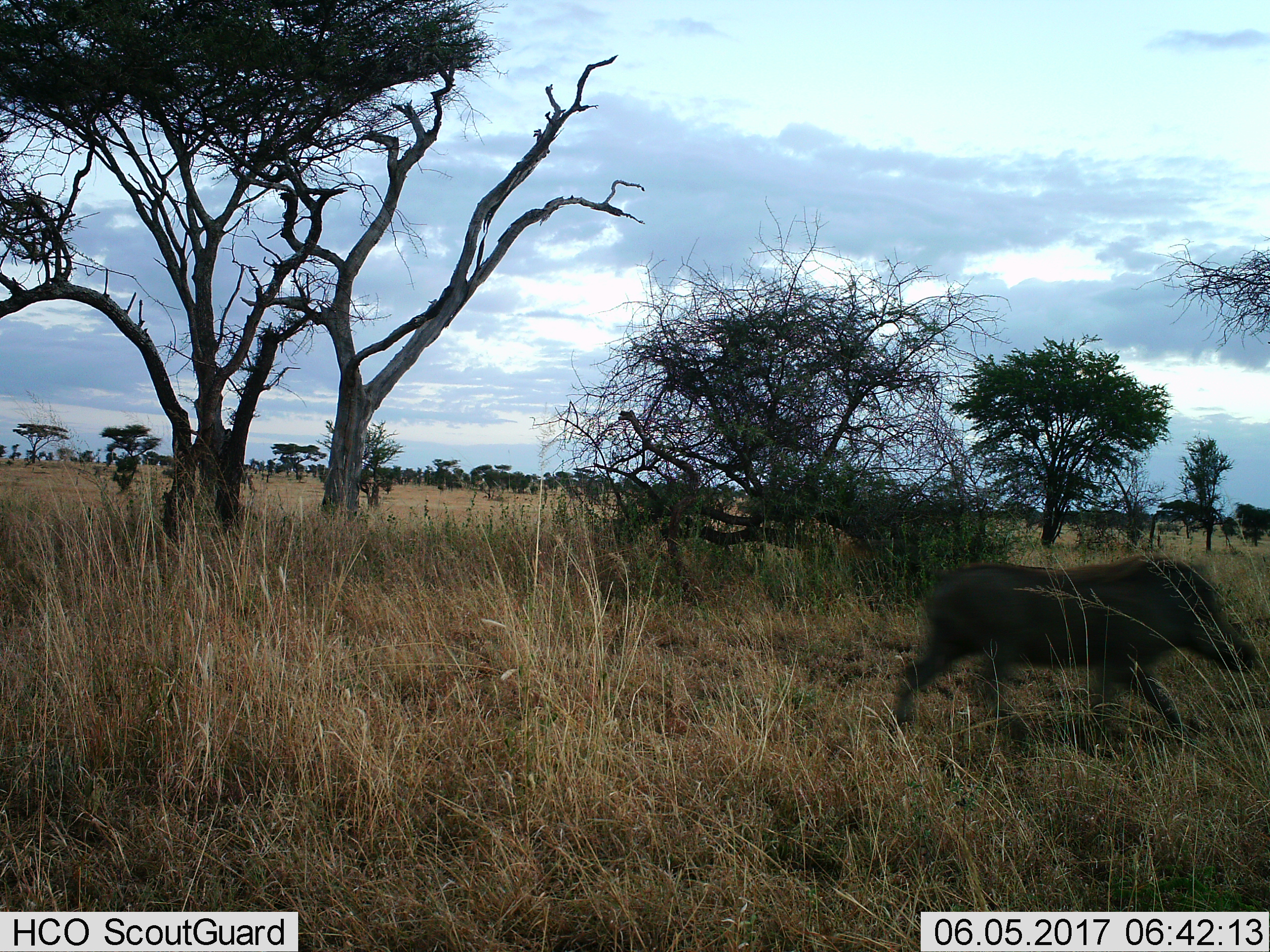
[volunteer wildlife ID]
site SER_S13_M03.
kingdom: Animalia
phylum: Chordata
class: Mammalia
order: Artiodactyla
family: Suidae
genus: Phacochoerus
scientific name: Phacochoerus africanus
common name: warthog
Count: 1.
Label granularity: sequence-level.